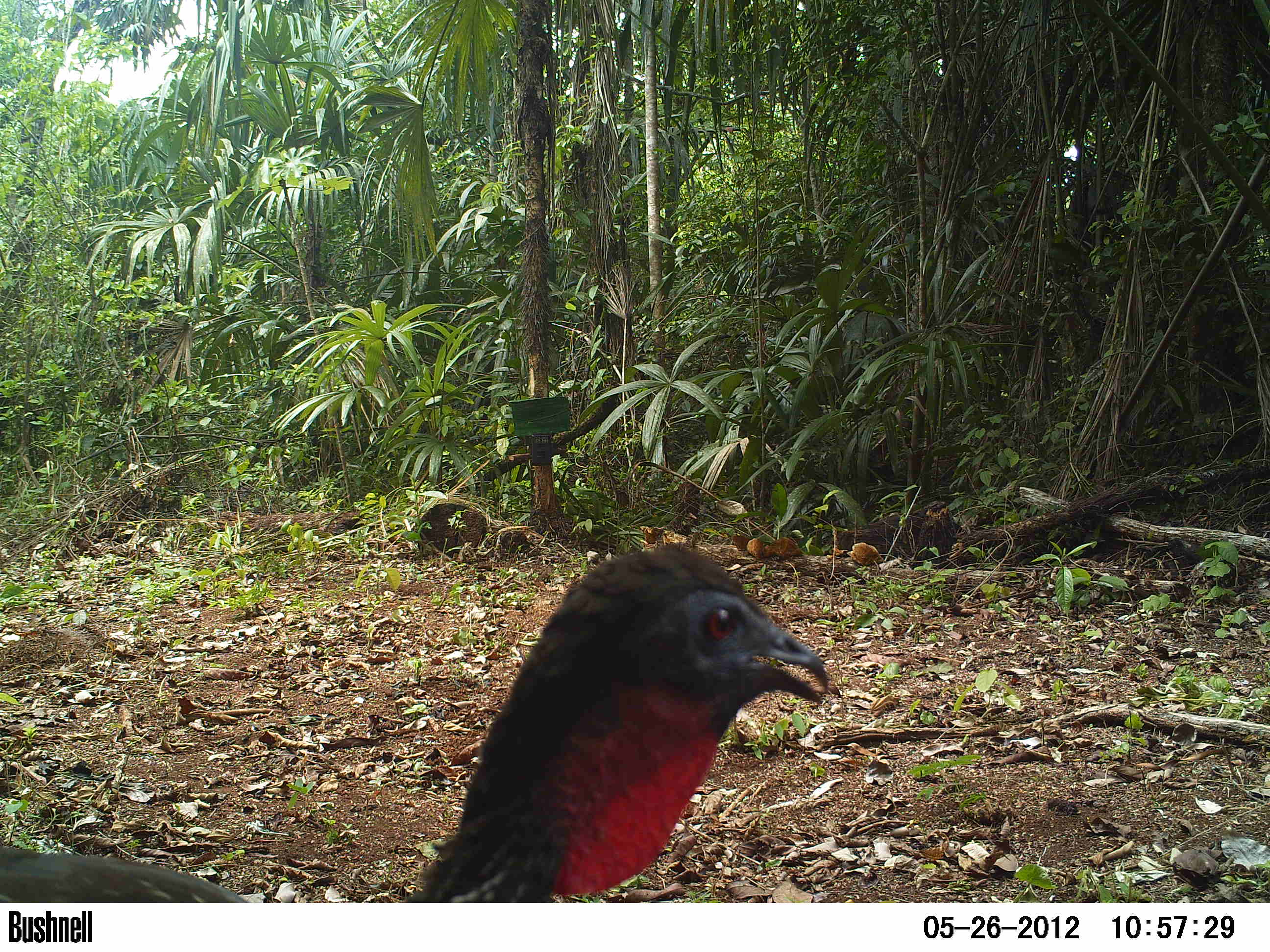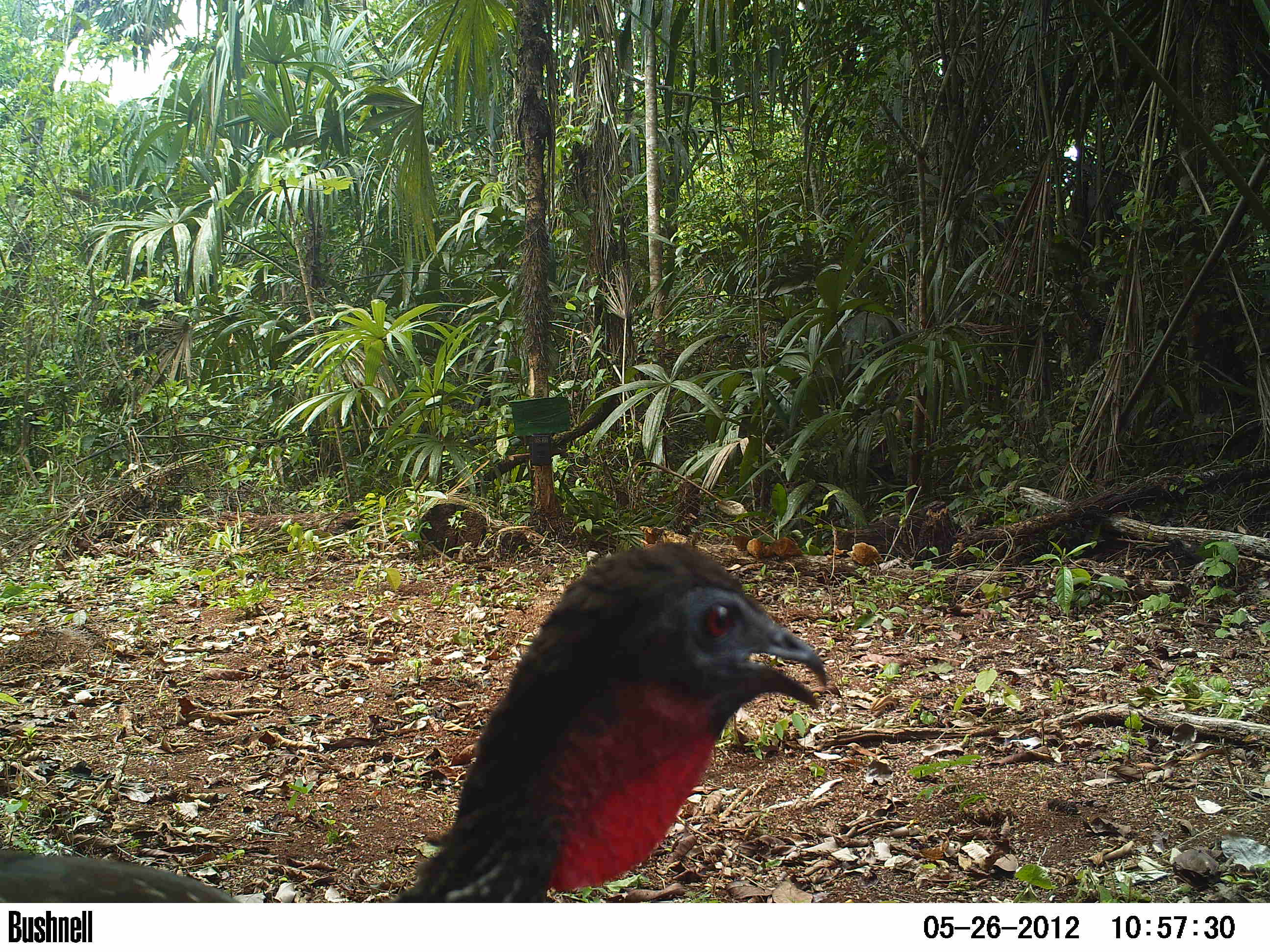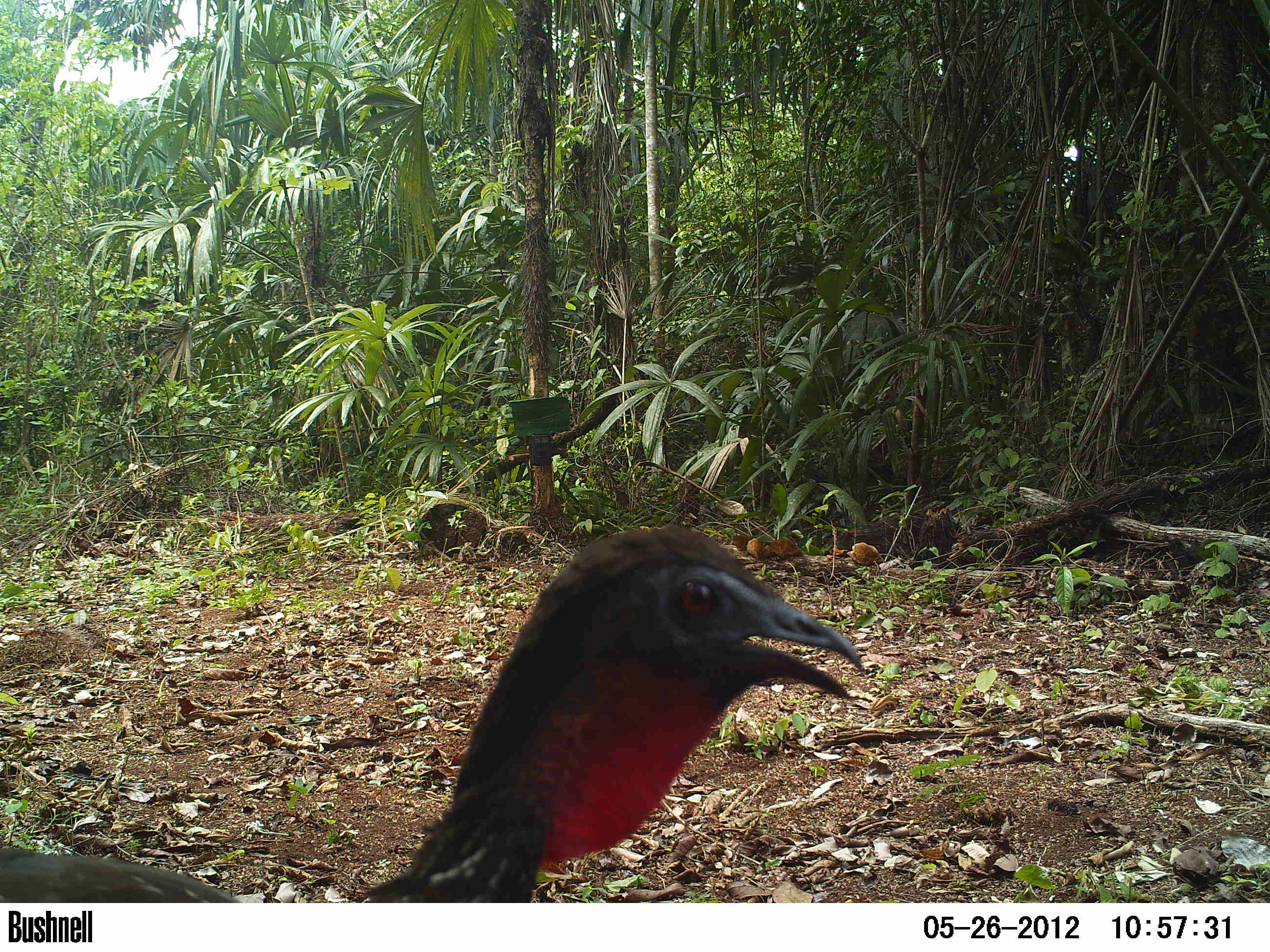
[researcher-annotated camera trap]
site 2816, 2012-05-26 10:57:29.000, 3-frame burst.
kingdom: Animalia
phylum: Chordata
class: Aves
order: Galliformes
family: Cracidae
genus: Penelope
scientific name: Penelope purpurascens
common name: crested guan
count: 1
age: adult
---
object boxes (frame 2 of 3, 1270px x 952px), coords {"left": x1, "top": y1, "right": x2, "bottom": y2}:
penelope purpurascens: {"left": 0, "top": 541, "right": 827, "bottom": 902}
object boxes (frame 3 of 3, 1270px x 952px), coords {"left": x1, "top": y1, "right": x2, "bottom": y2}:
penelope purpurascens: {"left": 0, "top": 525, "right": 863, "bottom": 902}